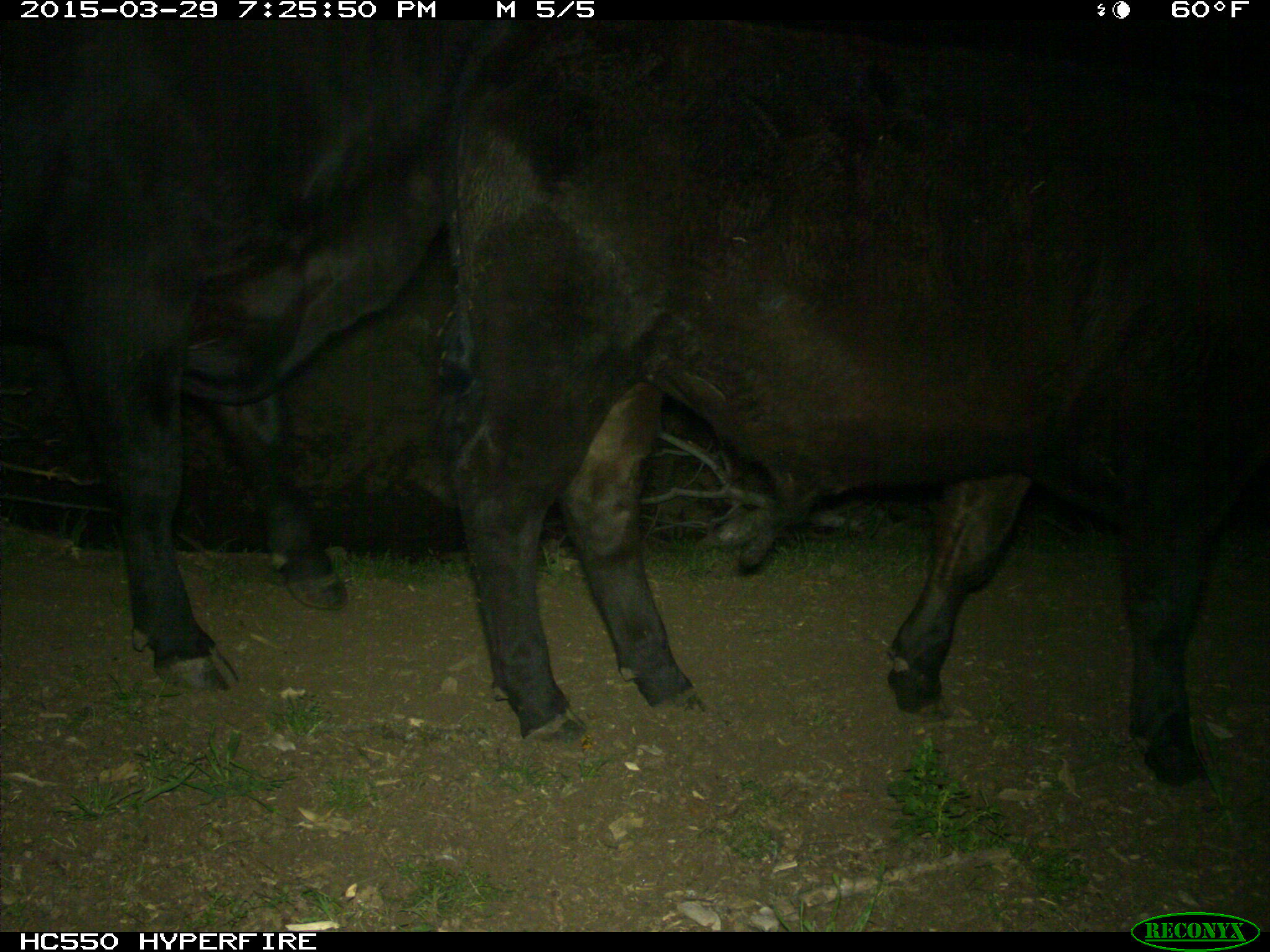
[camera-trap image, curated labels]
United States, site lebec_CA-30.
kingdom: Animalia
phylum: Chordata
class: Mammalia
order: Artiodactyla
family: Bovidae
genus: Bos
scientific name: Bos taurus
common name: domestic cow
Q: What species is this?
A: Bos taurus (domestic cow).